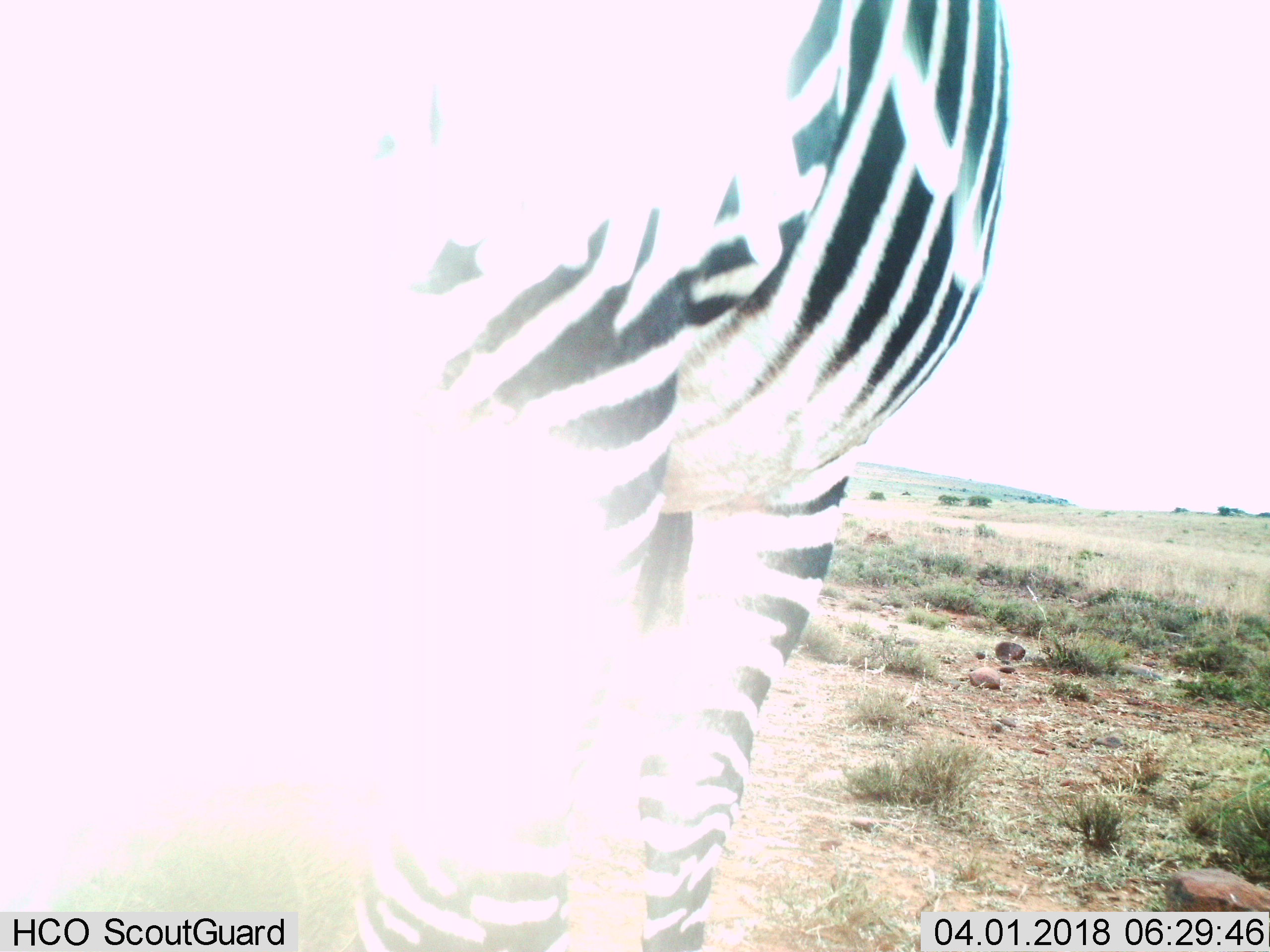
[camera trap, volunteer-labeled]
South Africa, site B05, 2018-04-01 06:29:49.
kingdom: Animalia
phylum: Chordata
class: Mammalia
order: Perissodactyla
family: Equidae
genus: Equus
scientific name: Equus zebra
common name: mountain zebra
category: zebramountain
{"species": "zebramountain (mountain zebra) (Equus zebra)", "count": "1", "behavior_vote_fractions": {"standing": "100%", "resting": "0%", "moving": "0%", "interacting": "14%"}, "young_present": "0%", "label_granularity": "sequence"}